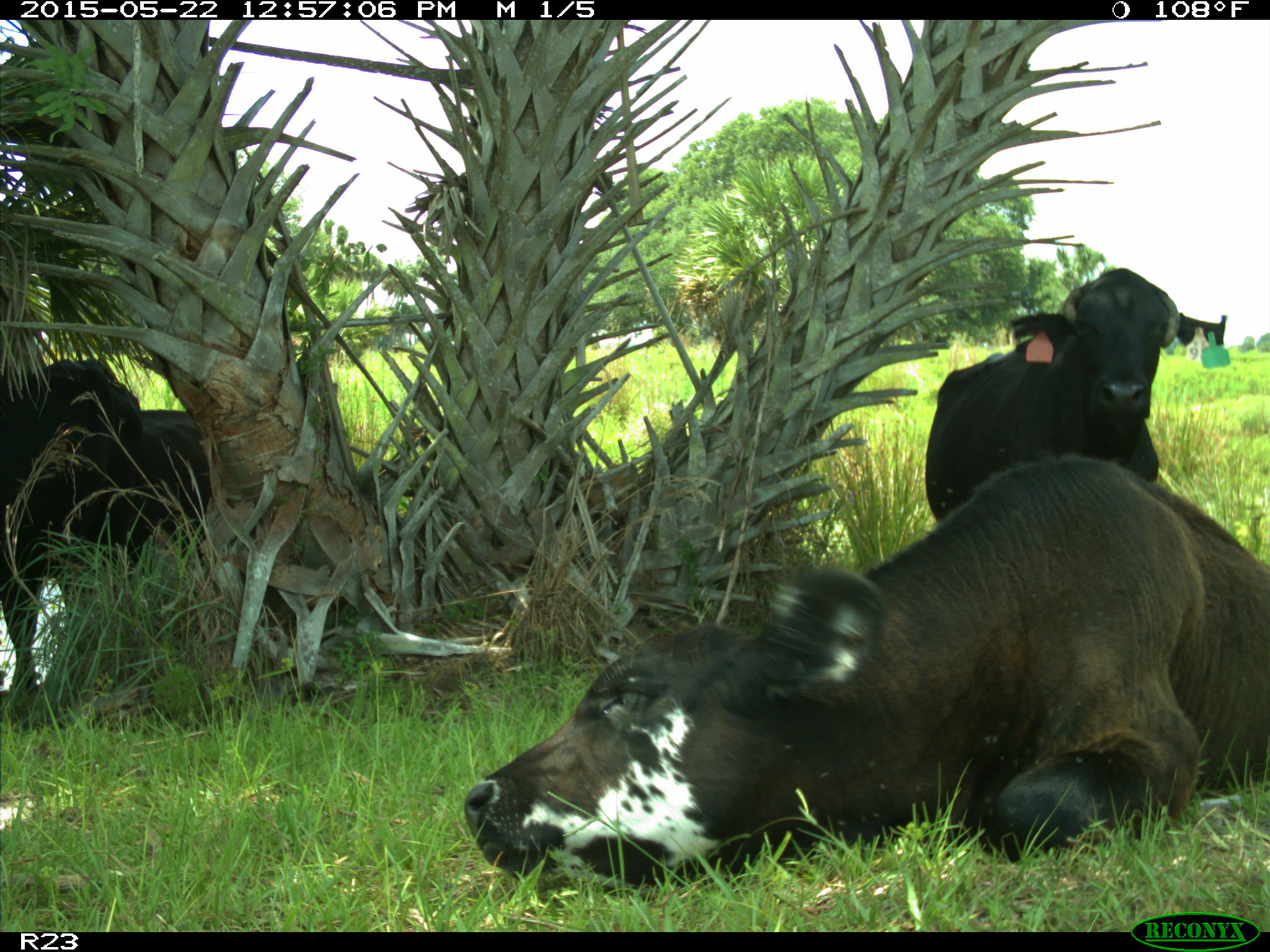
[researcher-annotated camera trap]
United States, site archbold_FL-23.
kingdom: Animalia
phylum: Chordata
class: Mammalia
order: Artiodactyla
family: Suidae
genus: Sus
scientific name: Sus scrofa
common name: wild boar